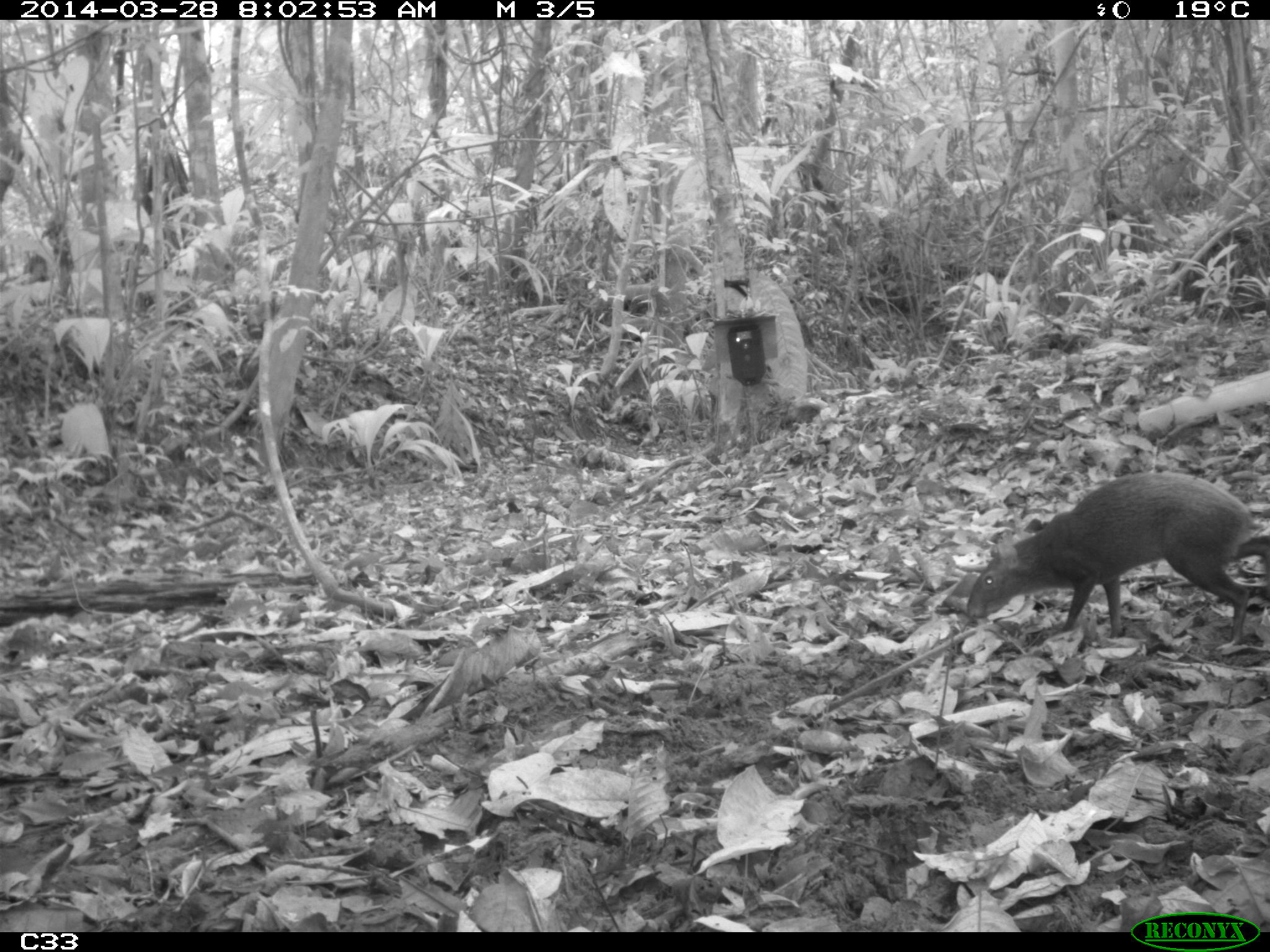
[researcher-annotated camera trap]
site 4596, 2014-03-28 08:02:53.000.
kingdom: Animalia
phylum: Chordata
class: Mammalia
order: Rodentia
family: Dasyproctidae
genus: Dasyprocta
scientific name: Dasyprocta leporina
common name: red-rumped agouti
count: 1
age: adult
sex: male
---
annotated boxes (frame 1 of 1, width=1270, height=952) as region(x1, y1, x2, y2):
dasyprocta leporina: region(963, 467, 1253, 657)